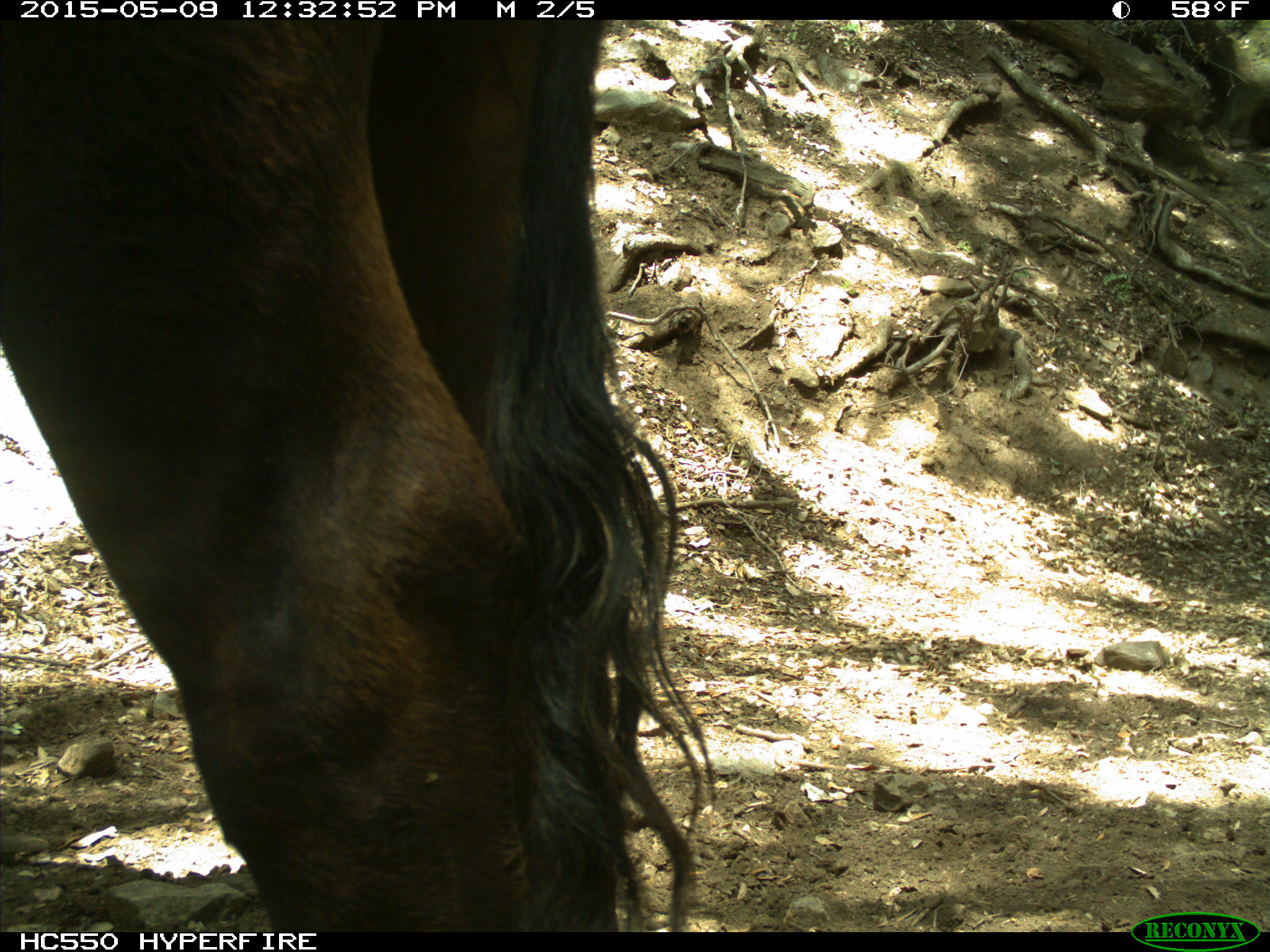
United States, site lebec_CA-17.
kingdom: Animalia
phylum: Chordata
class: Mammalia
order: Artiodactyla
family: Bovidae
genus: Bos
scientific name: Bos taurus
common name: domestic cow